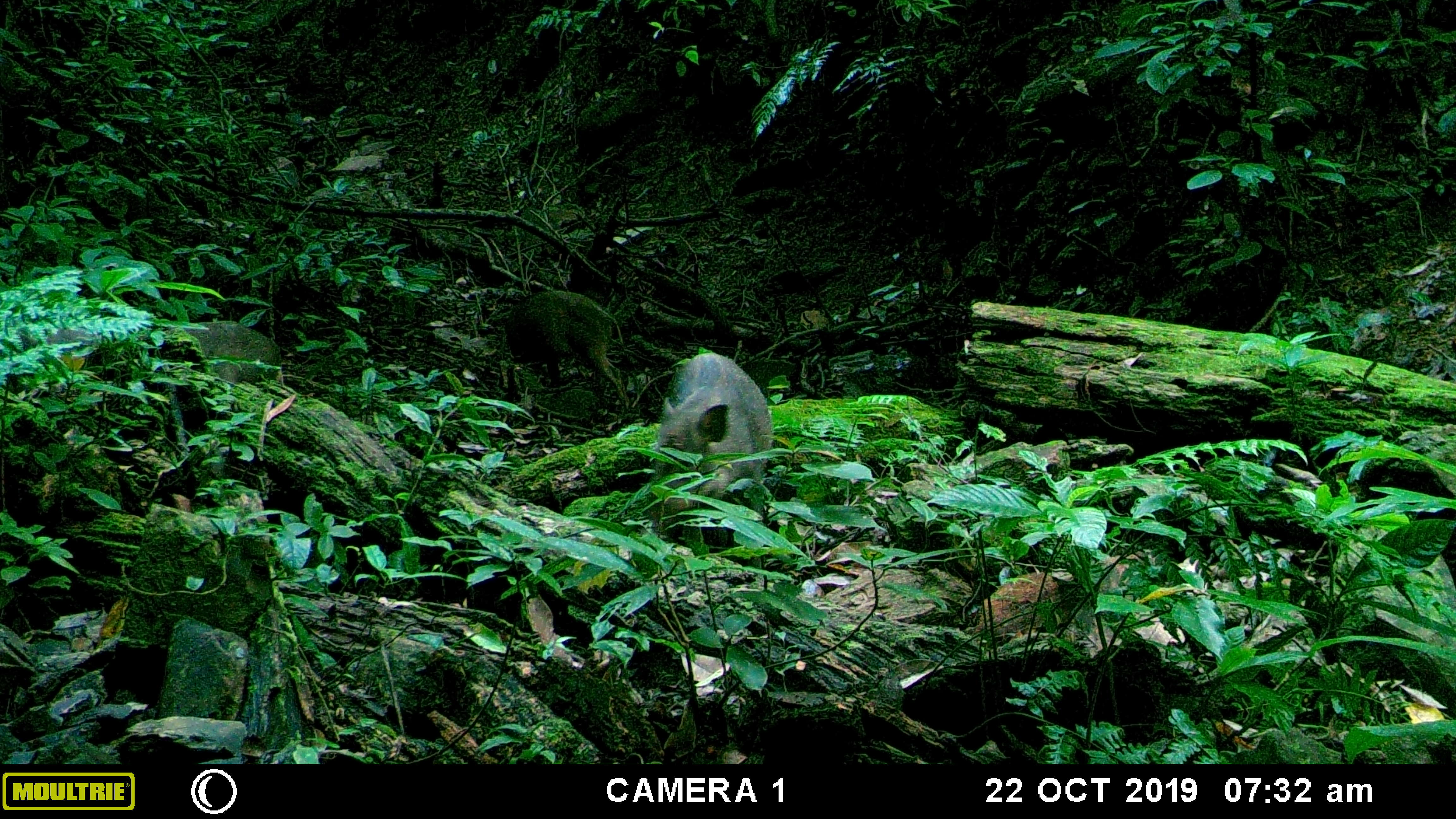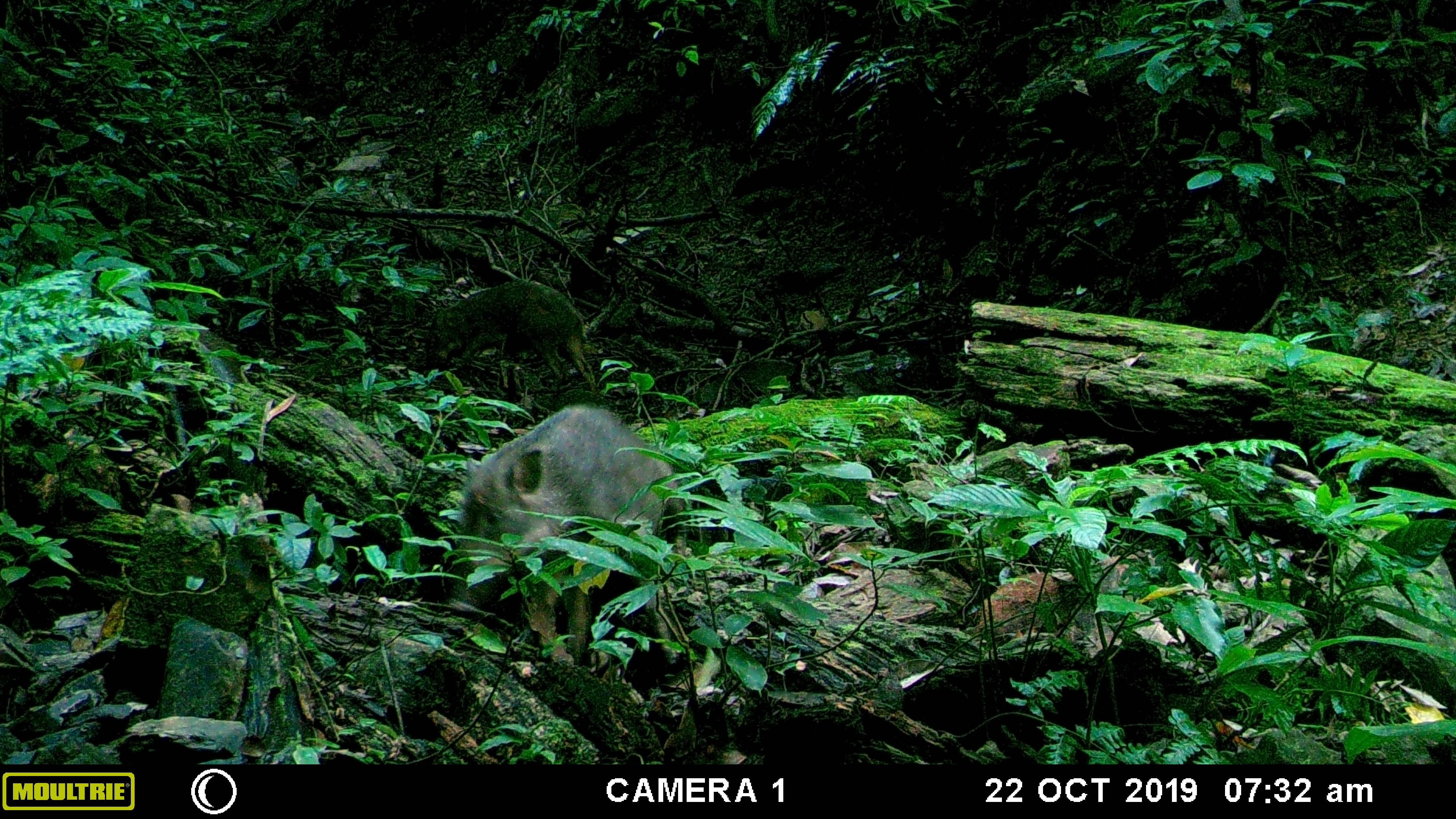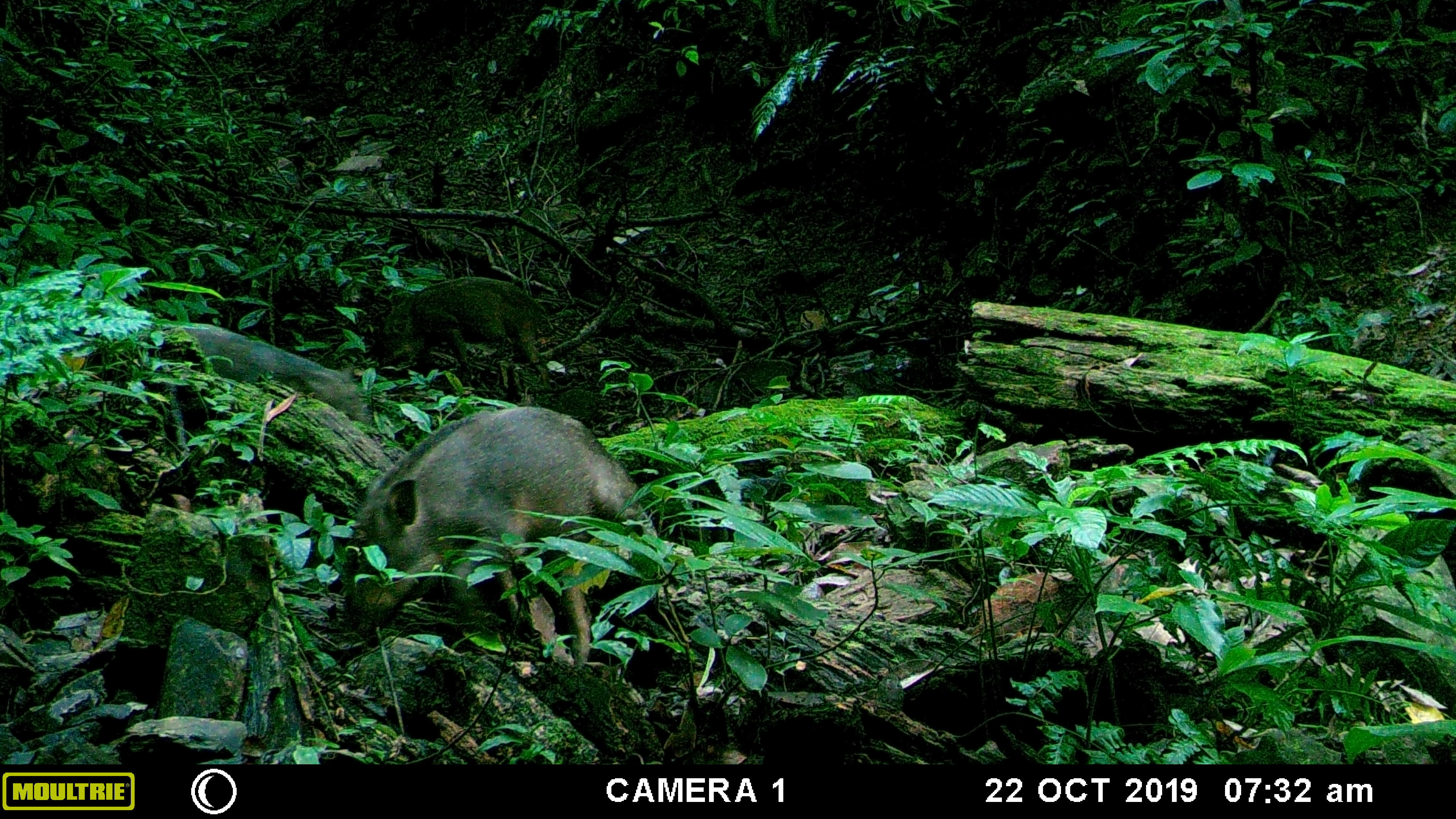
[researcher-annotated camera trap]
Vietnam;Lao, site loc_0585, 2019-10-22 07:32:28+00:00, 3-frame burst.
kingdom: Animalia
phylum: Chordata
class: Mammalia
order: Artiodactyla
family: Suidae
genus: Sus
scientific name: Sus scrofa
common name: eurasian wild pig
Eurasian wild pig (Sus scrofa). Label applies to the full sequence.